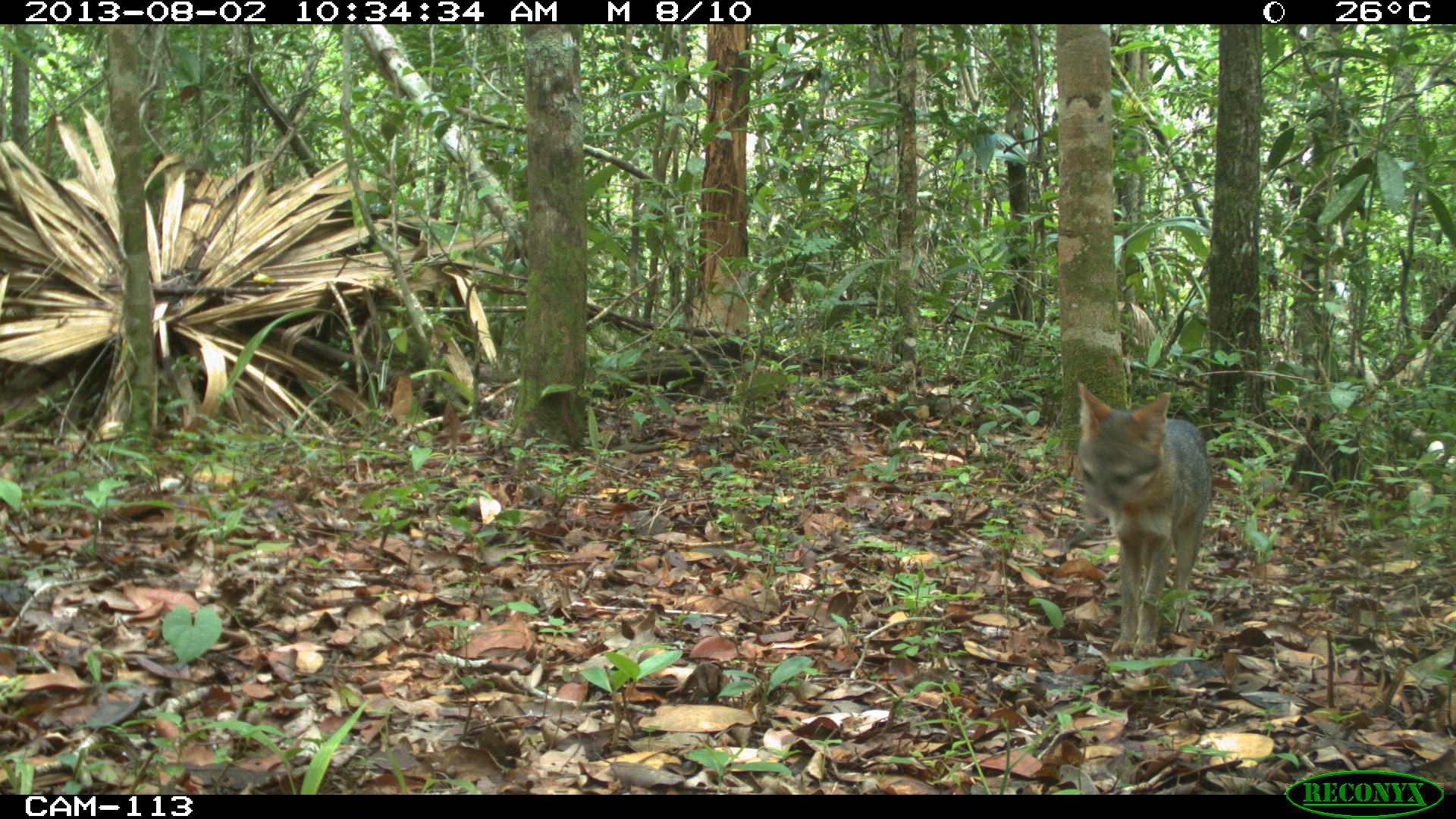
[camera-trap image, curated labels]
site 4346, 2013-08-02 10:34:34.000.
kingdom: Animalia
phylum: Chordata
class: Mammalia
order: Carnivora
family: Canidae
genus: Urocyon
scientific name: Urocyon cinereoargenteus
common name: gray fox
Urocyon cinereoargenteus (gray fox), count 1.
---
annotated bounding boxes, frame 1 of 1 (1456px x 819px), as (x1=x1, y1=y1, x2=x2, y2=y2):
urocyon cinereoargenteus: (x1=1075, y1=380, x2=1215, y2=660)